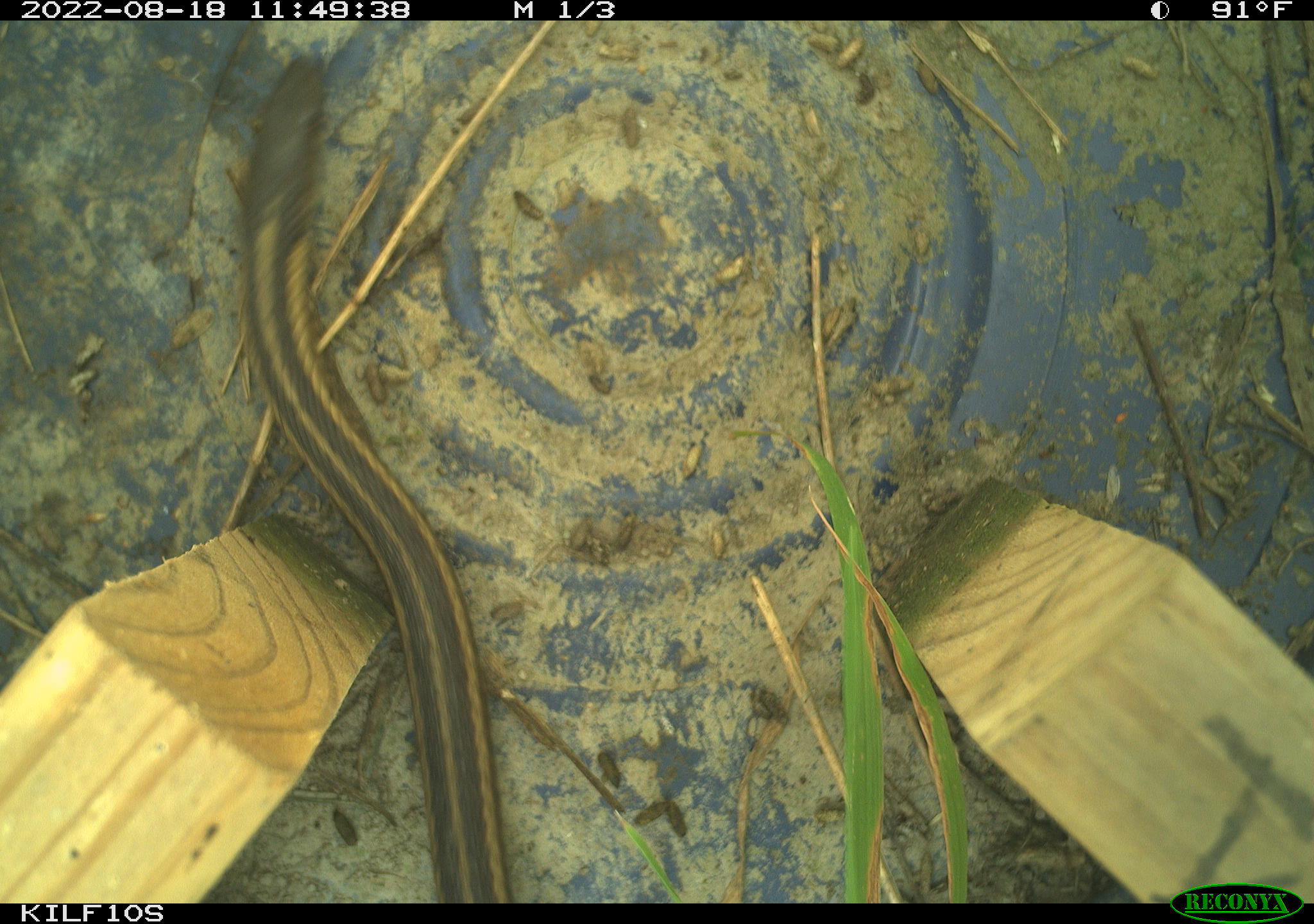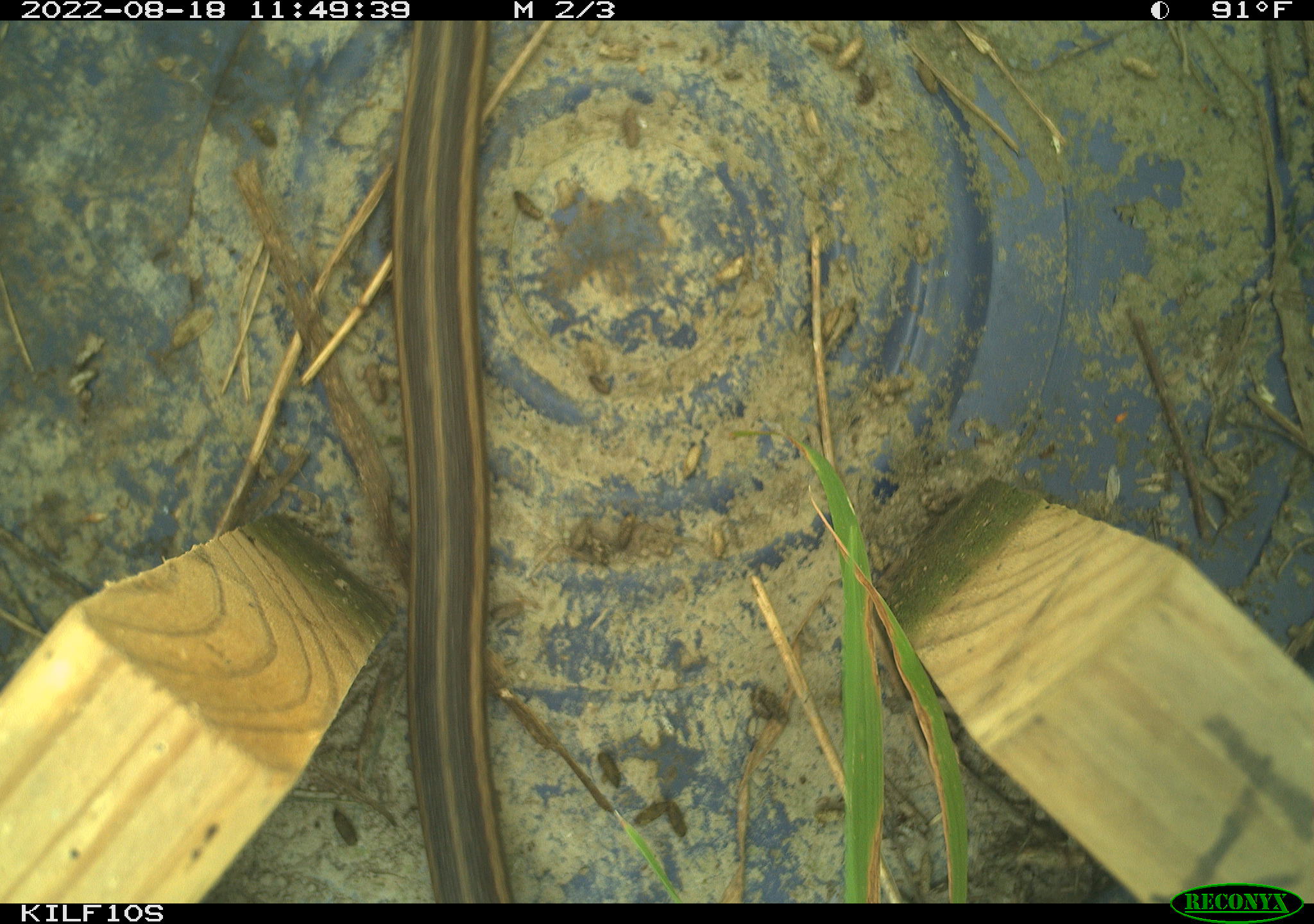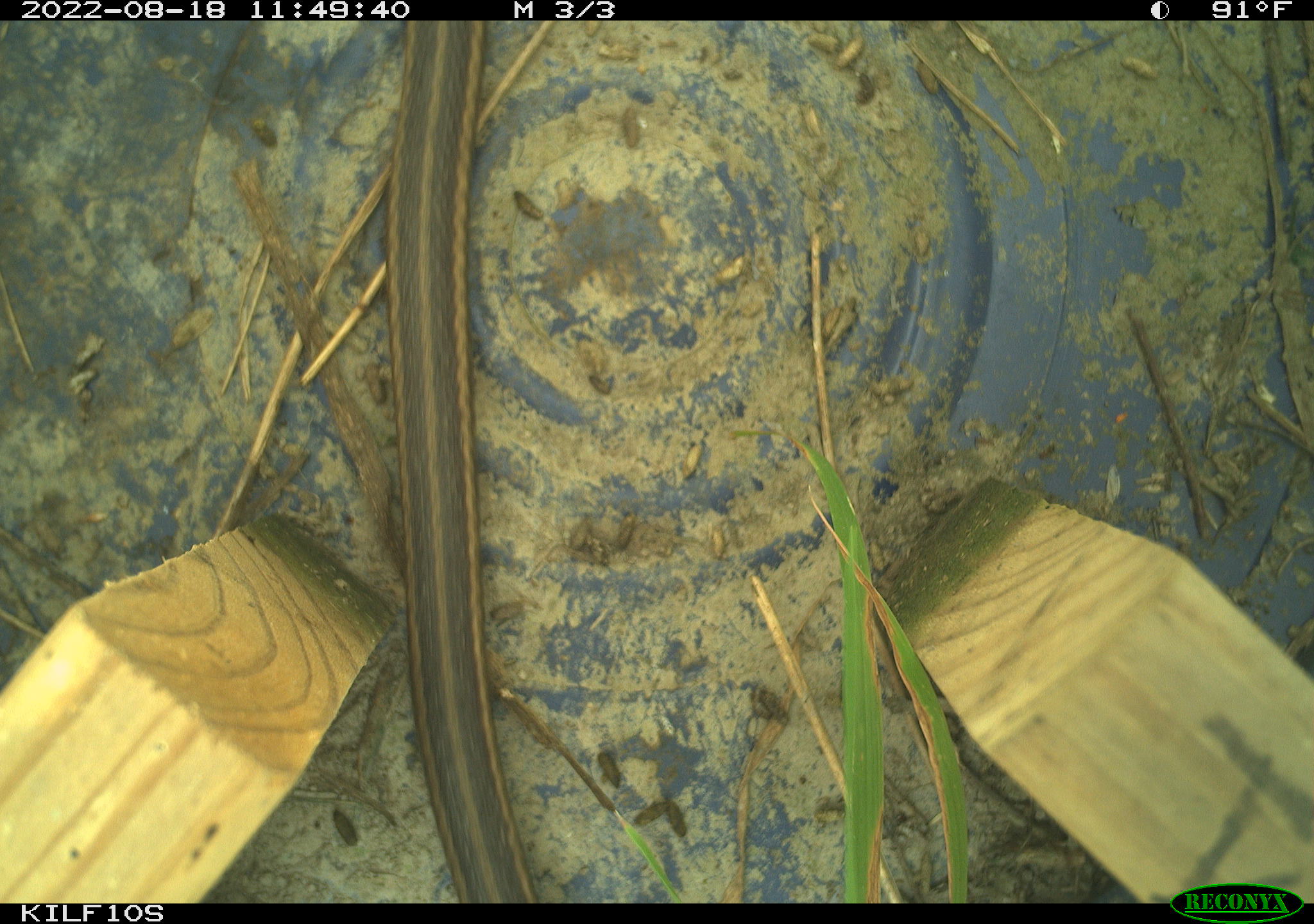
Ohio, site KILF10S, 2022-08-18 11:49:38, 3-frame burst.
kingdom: Animalia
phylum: Chordata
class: Reptilia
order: Squamata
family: Colubridae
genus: Thamnophis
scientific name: Thamnophis sirtalis sirtalis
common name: eastern gartersnake